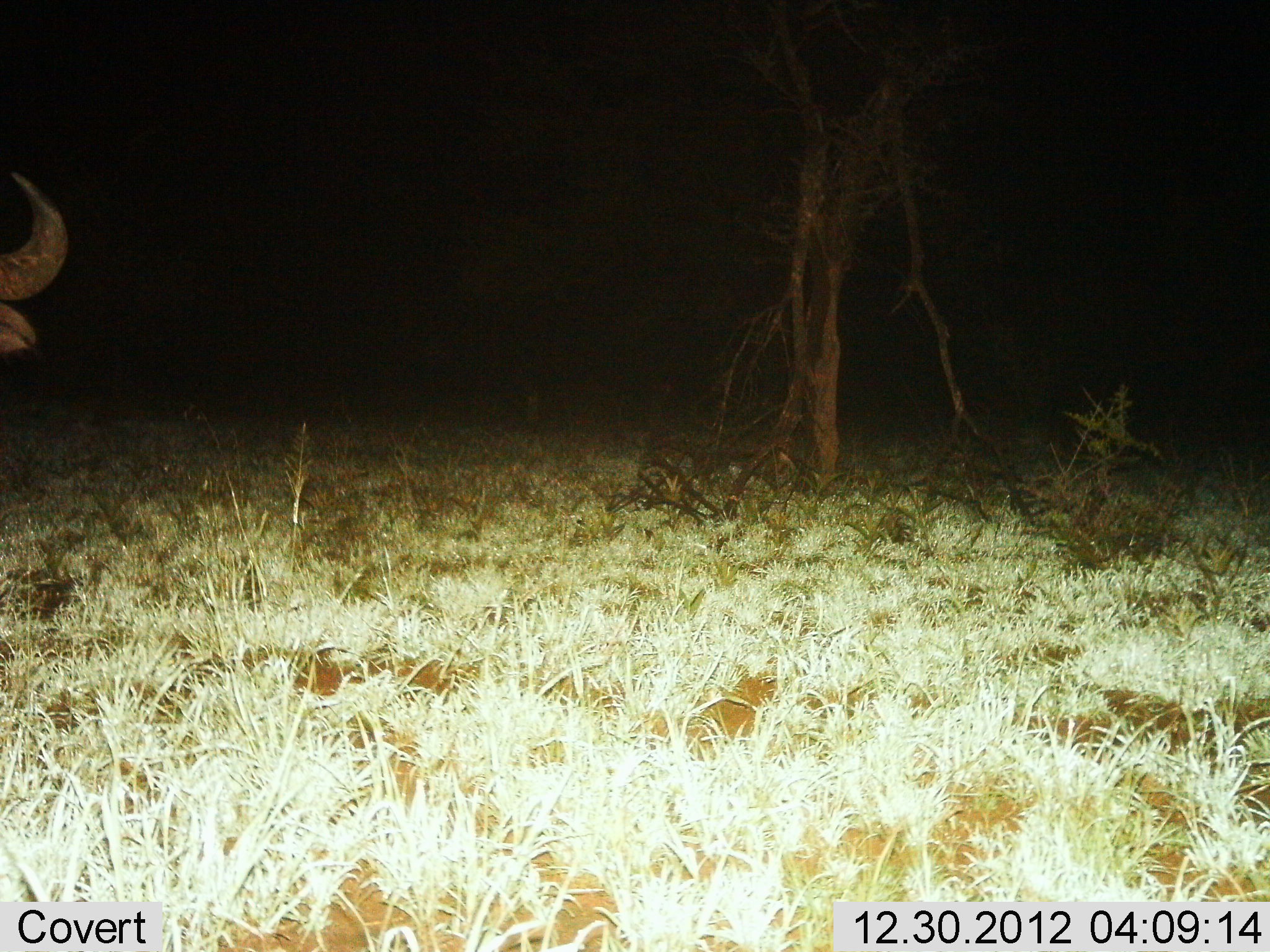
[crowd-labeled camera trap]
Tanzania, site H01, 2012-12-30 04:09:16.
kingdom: Animalia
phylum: Chordata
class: Mammalia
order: Artiodactyla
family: Bovidae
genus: Syncerus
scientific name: Syncerus caffer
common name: cape buffalo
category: buffalo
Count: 1.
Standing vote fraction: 90%.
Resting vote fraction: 0%.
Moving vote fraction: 14%.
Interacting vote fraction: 0%.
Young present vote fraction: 0%.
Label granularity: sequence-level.